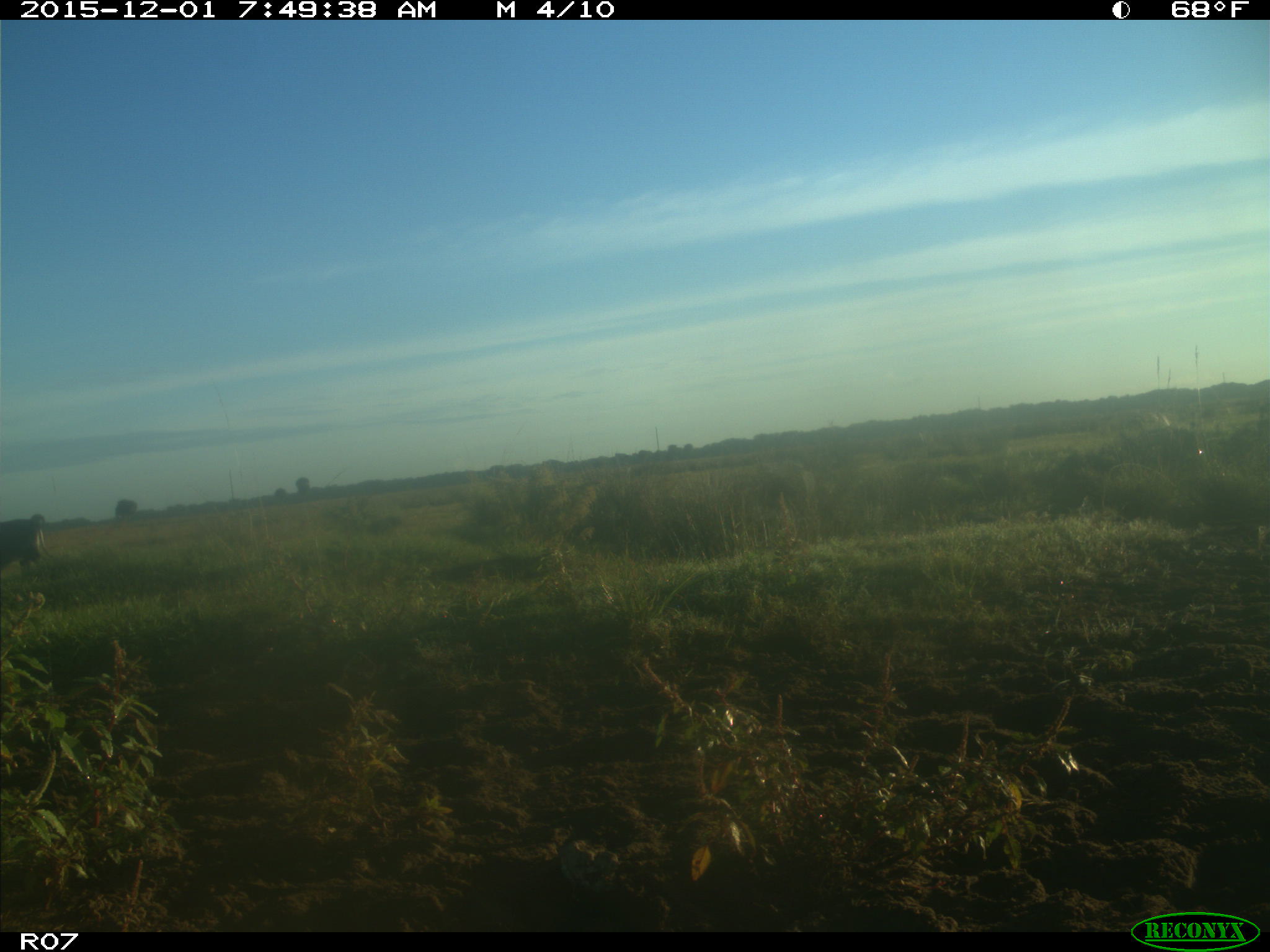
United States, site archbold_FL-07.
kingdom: Animalia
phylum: Chordata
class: Mammalia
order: Artiodactyla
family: Bovidae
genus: Bos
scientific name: Bos taurus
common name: domestic cow